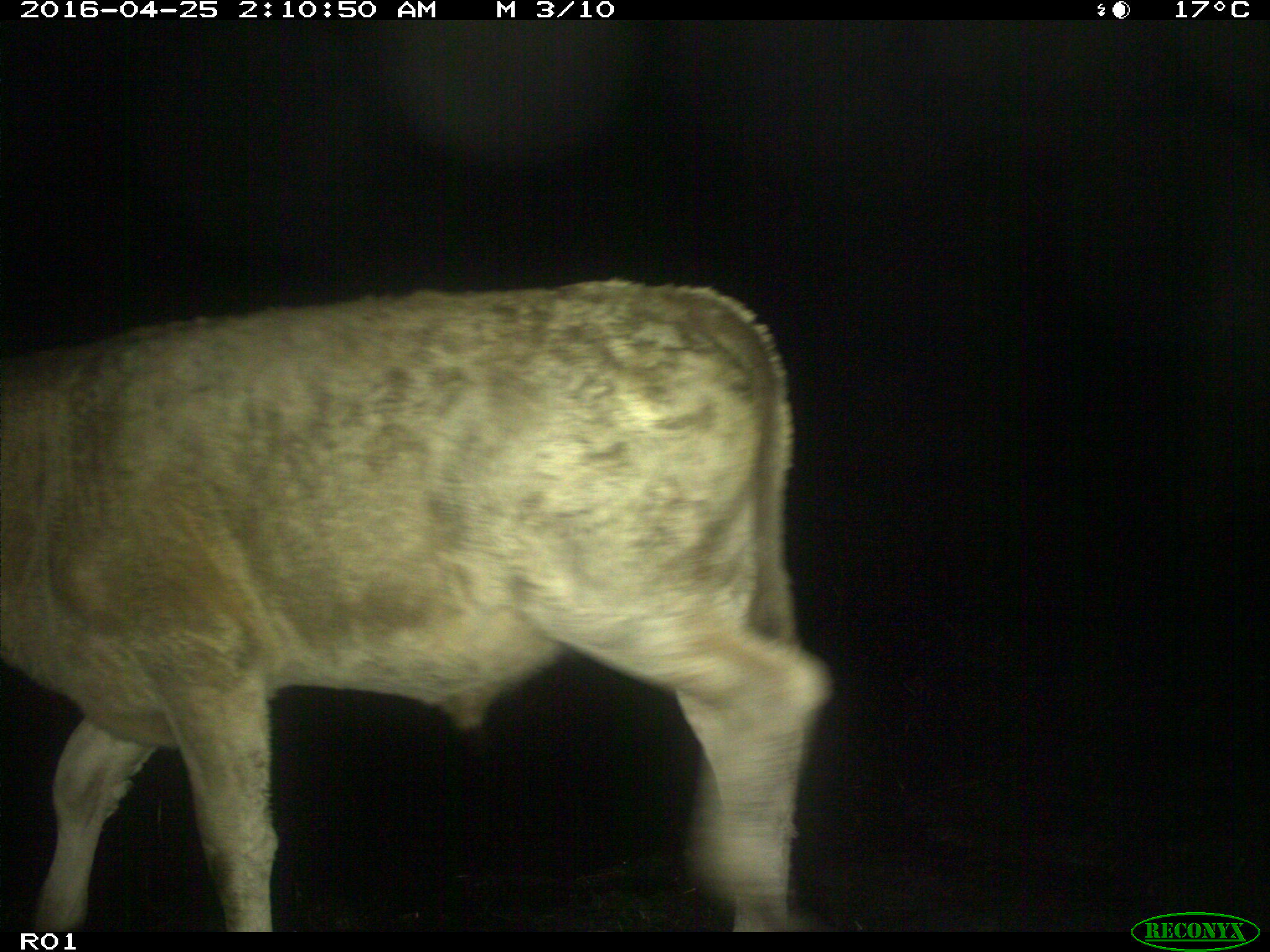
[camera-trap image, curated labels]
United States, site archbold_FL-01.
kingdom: Animalia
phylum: Chordata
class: Mammalia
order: Artiodactyla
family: Bovidae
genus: Bos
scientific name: Bos taurus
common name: domestic cow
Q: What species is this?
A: Bos taurus (domestic cow).